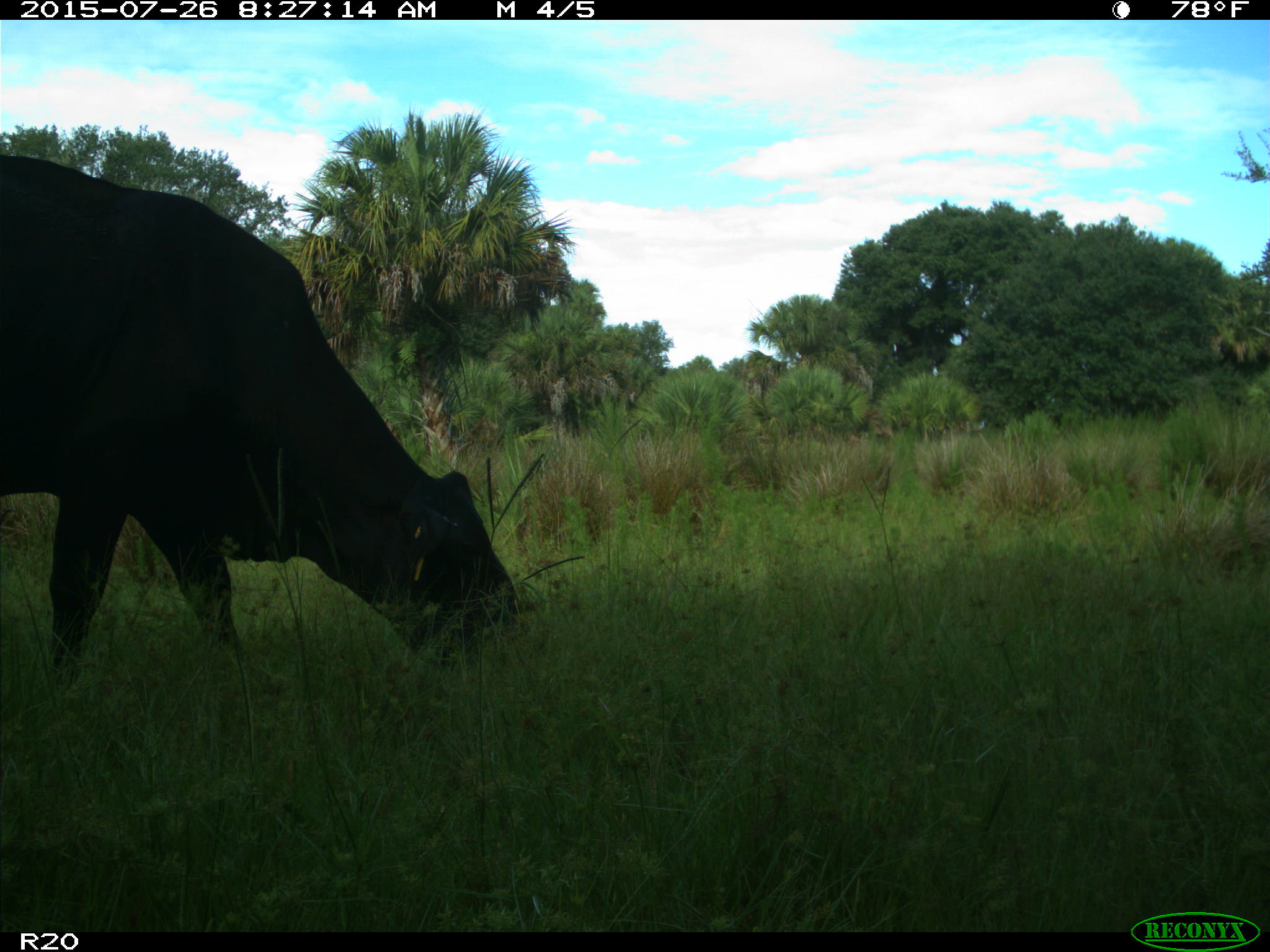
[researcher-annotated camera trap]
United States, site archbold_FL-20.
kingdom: Animalia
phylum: Chordata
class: Mammalia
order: Artiodactyla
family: Bovidae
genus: Bos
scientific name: Bos taurus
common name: domestic cow